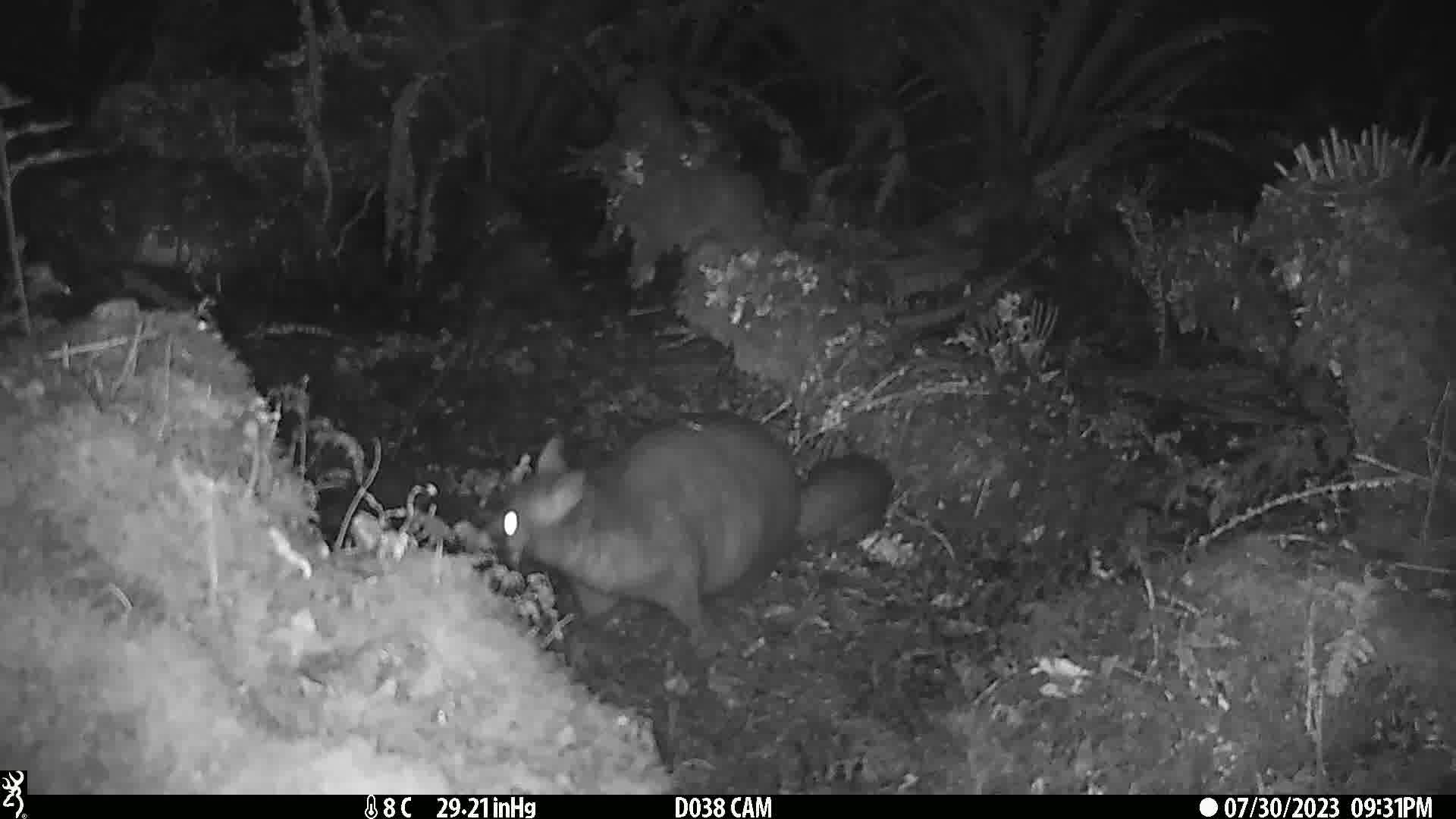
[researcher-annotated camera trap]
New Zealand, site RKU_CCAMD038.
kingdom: Animalia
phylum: Chordata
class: Mammalia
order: Diprotodontia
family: Phalangeridae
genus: Trichosurus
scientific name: Trichosurus vulpecula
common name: common brushtail possum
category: possum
Possum (common brushtail possum) (Trichosurus vulpecula).